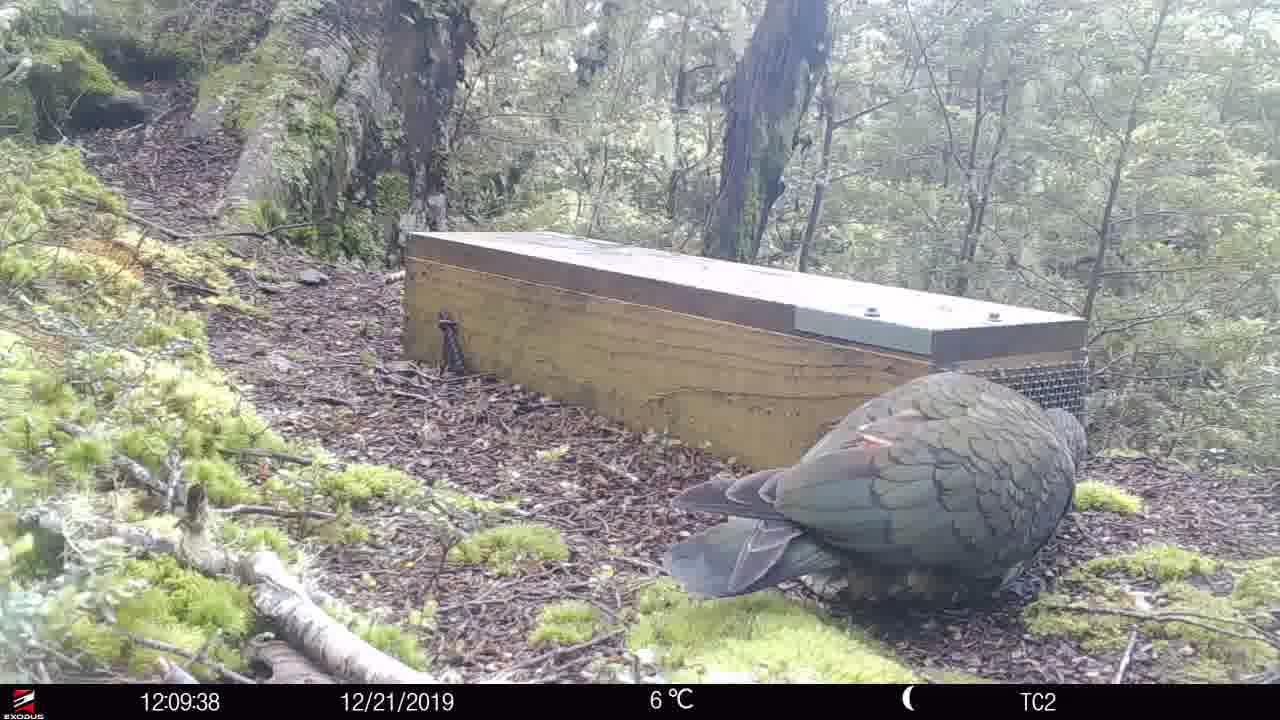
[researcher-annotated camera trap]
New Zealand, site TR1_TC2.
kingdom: Animalia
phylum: Chordata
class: Aves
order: Psittaciformes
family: Strigopidae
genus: Nestor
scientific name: Nestor notabilis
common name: kea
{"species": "kea (Nestor notabilis)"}